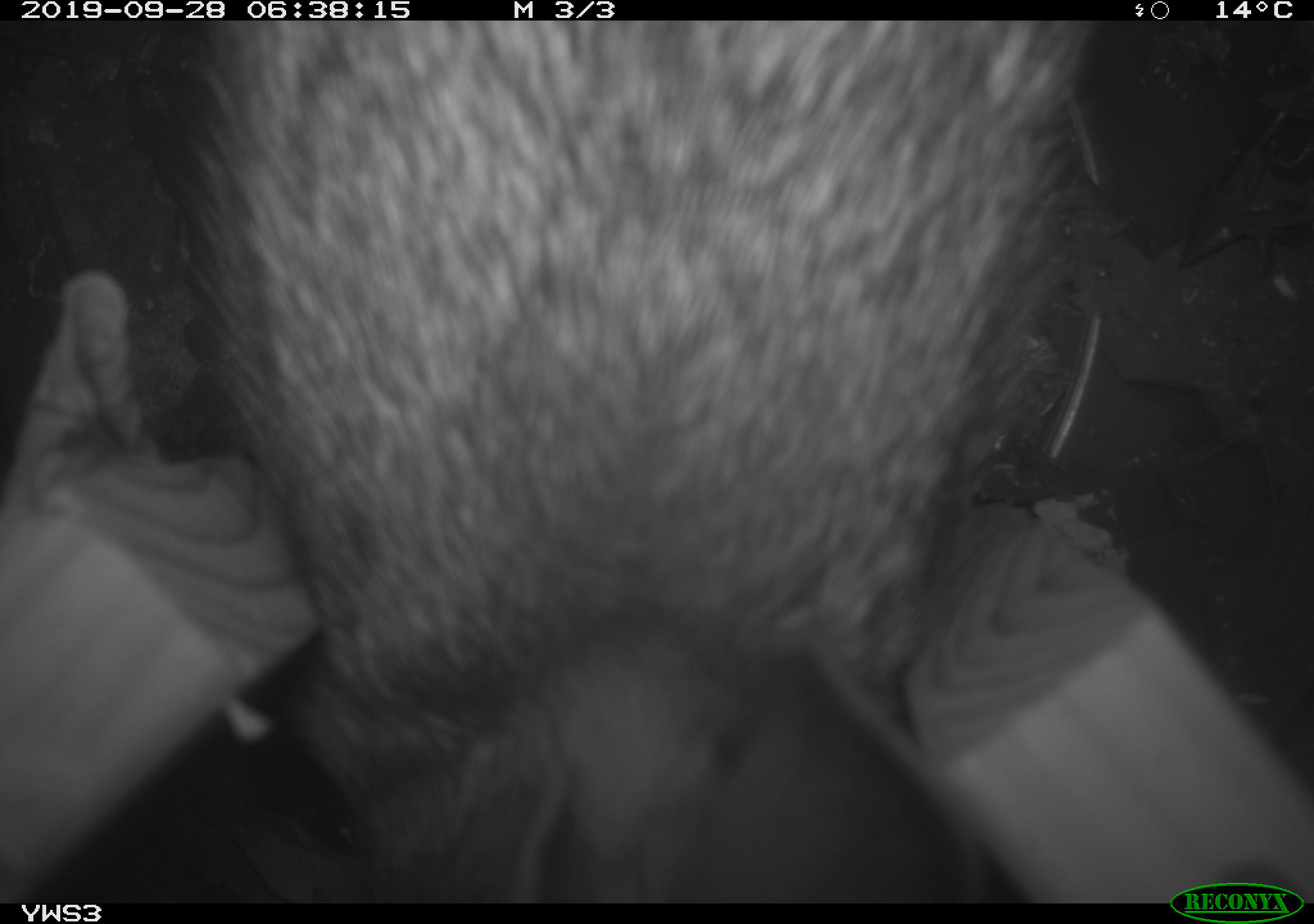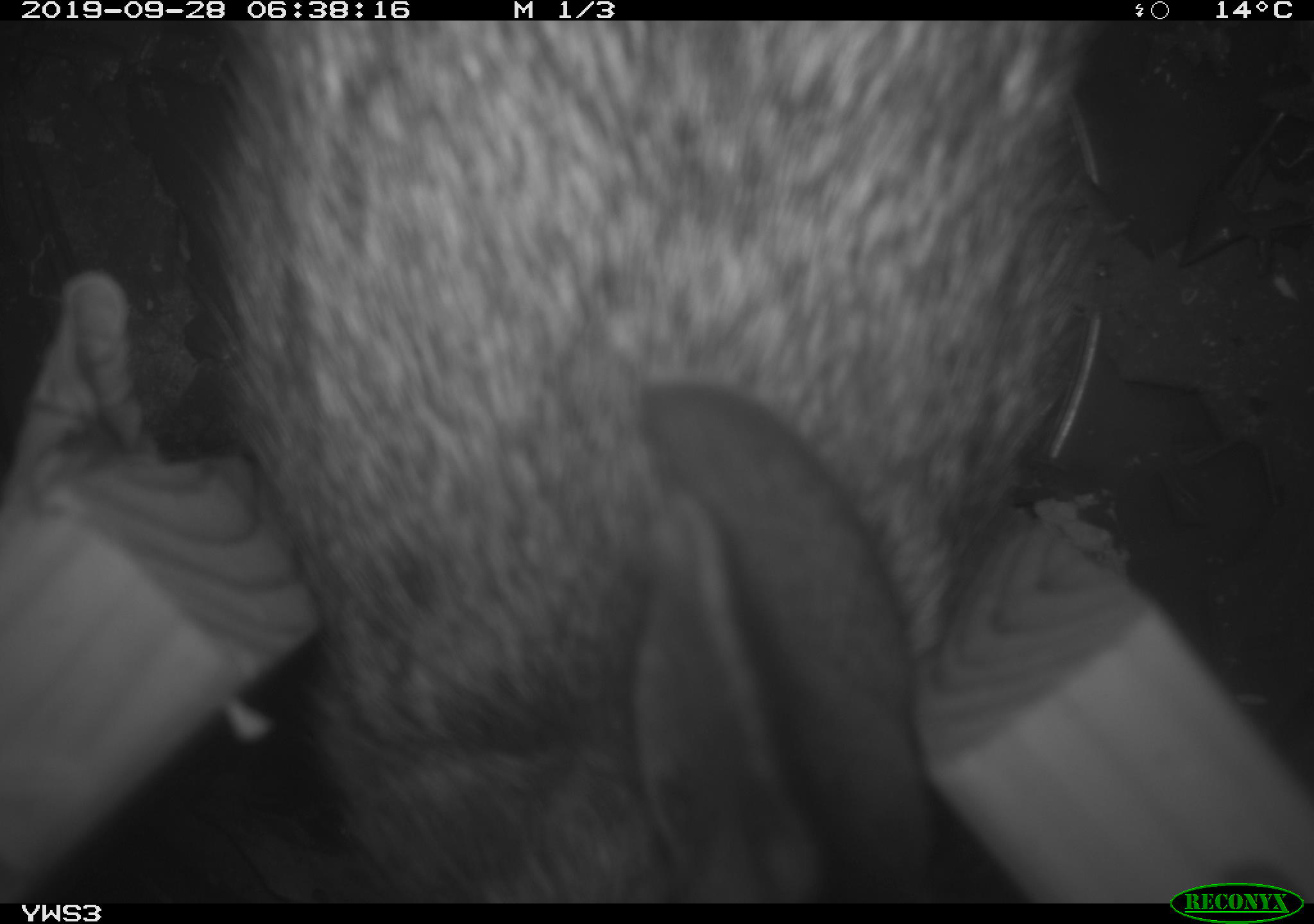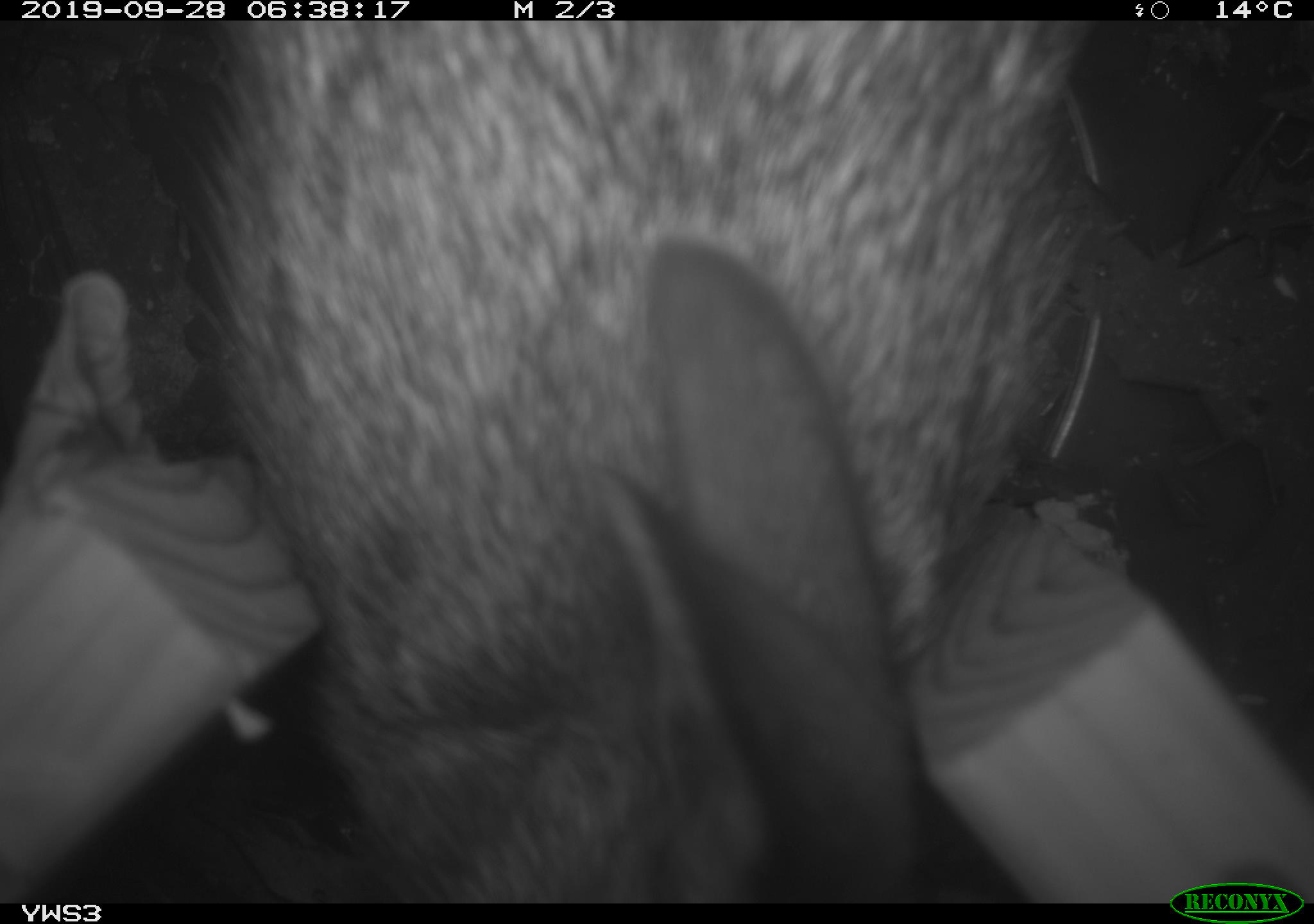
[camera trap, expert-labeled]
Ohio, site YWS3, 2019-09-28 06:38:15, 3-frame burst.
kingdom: Animalia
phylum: Chordata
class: Mammalia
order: Lagomorpha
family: Leporidae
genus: Sylvilagus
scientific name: Sylvilagus floridanus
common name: eastern cottontail